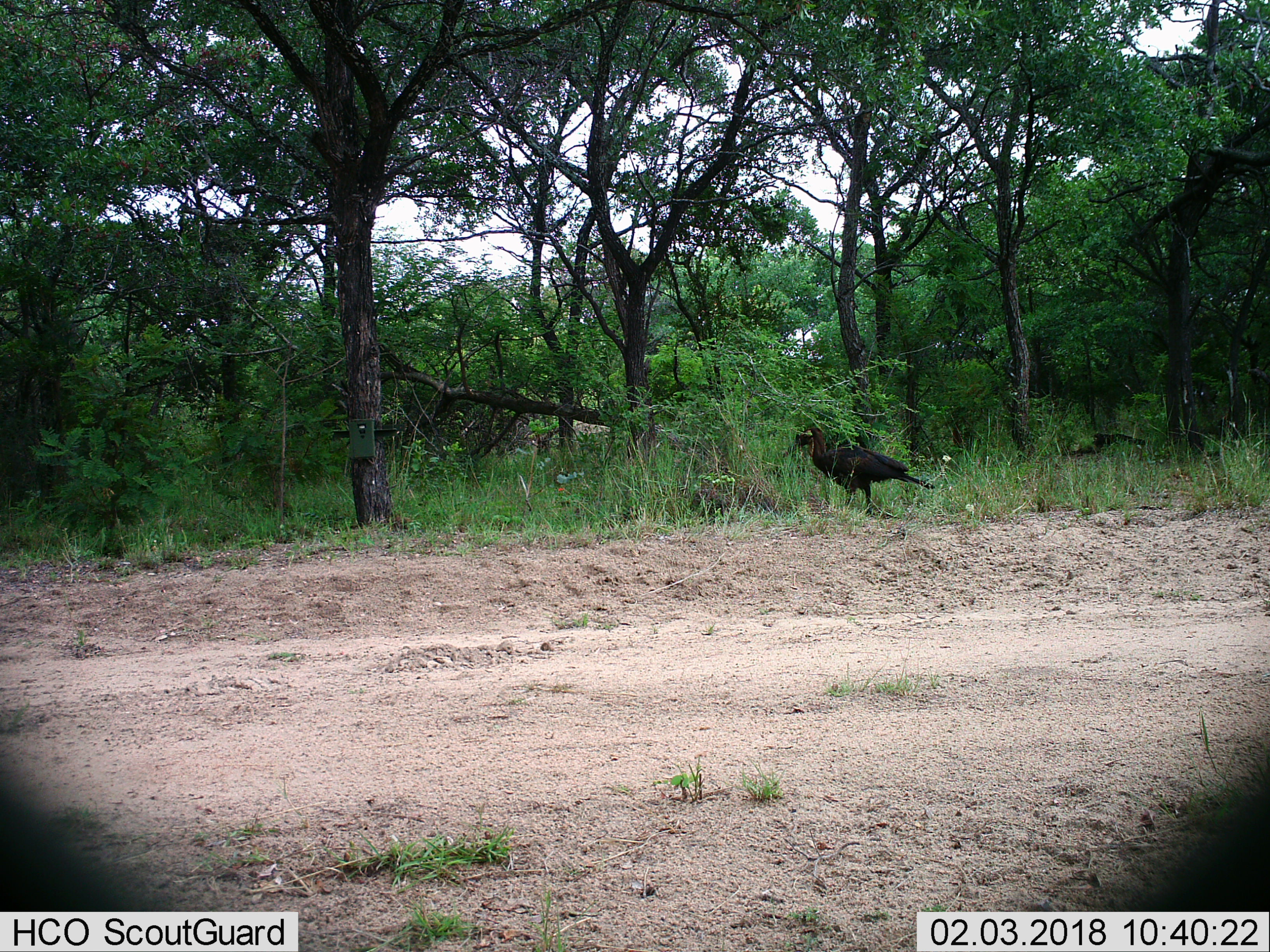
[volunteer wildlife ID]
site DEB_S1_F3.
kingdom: Animalia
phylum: Chordata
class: Aves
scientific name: Aves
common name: bird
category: birdother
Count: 1.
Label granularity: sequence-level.